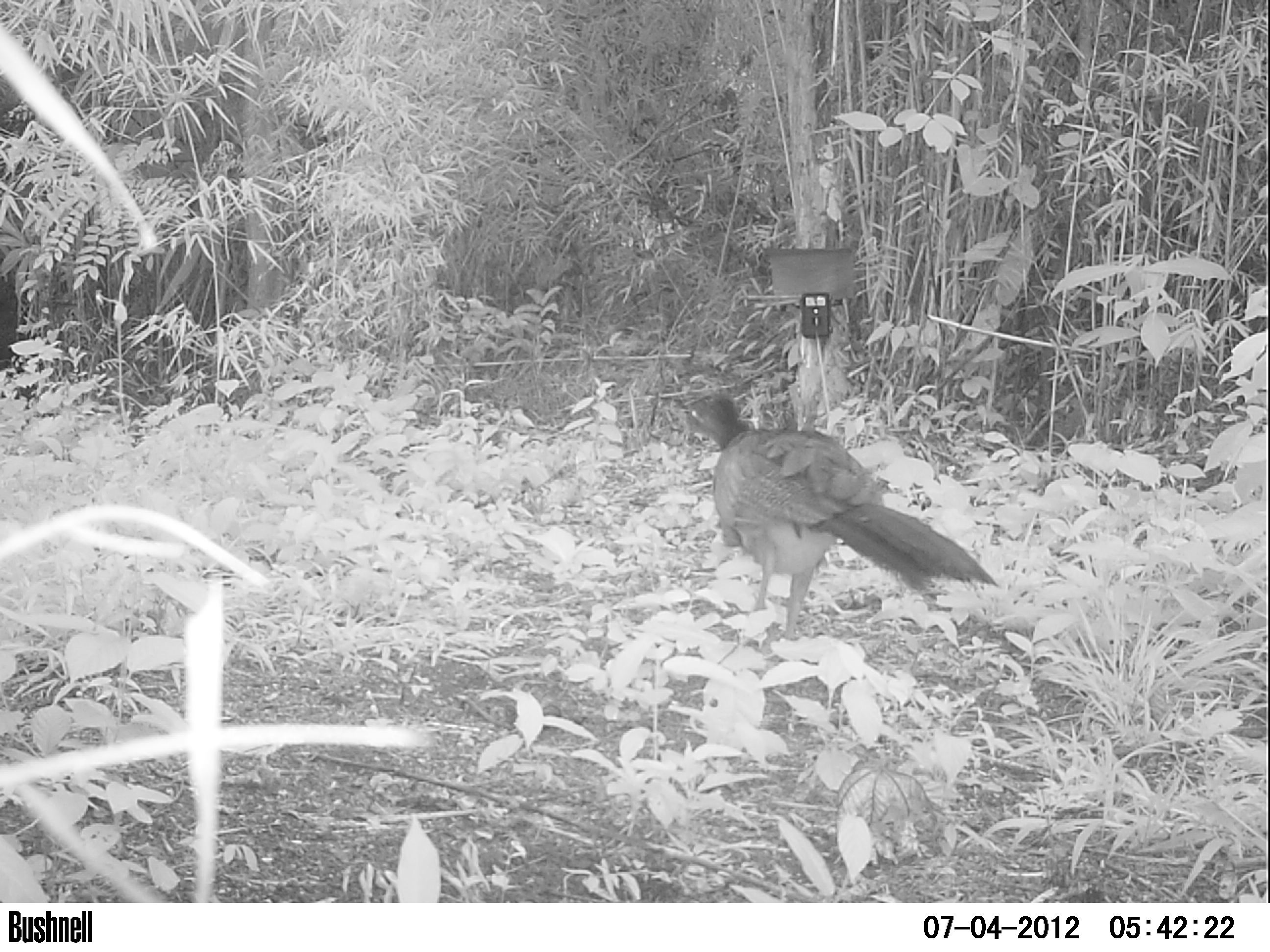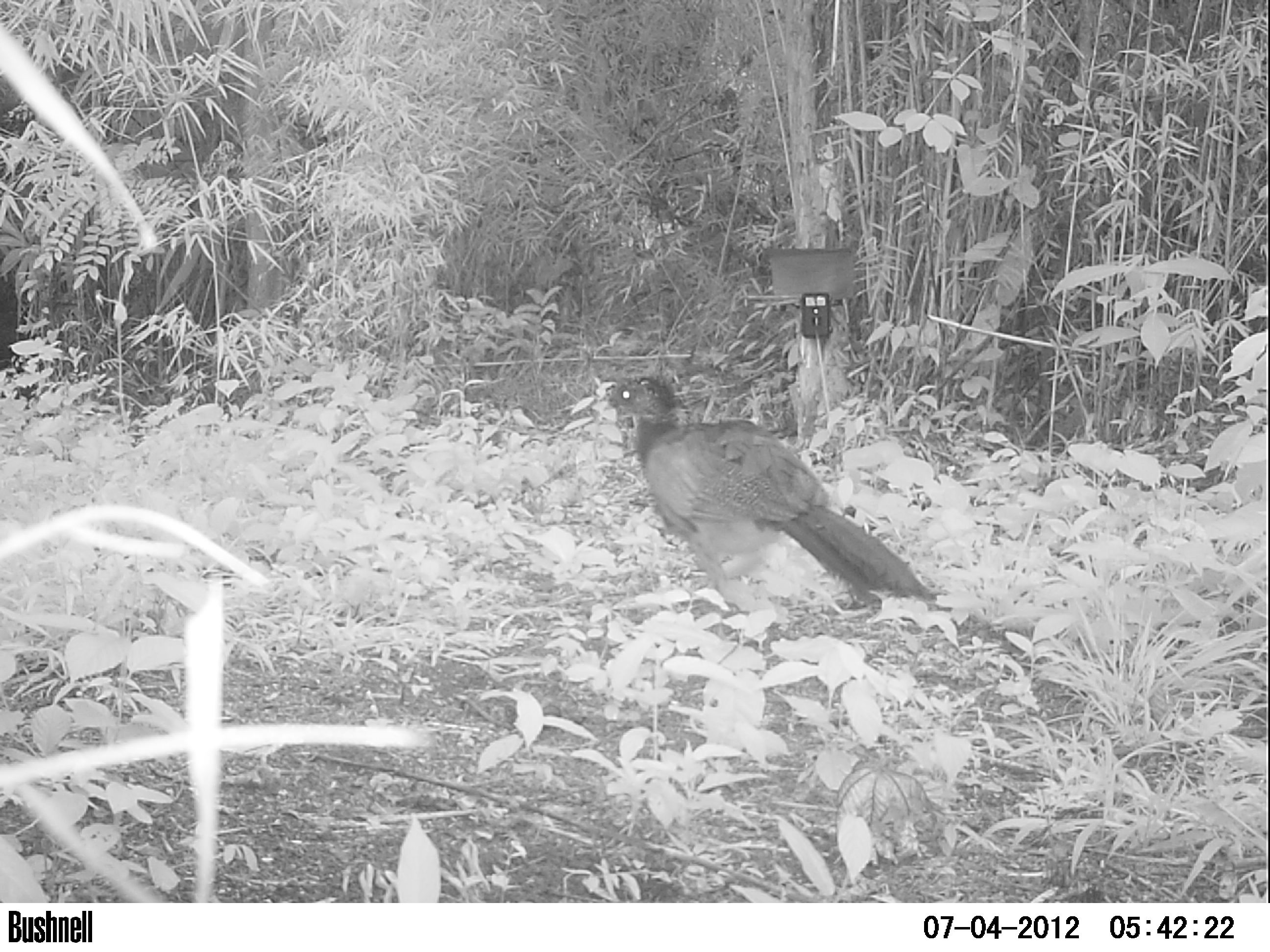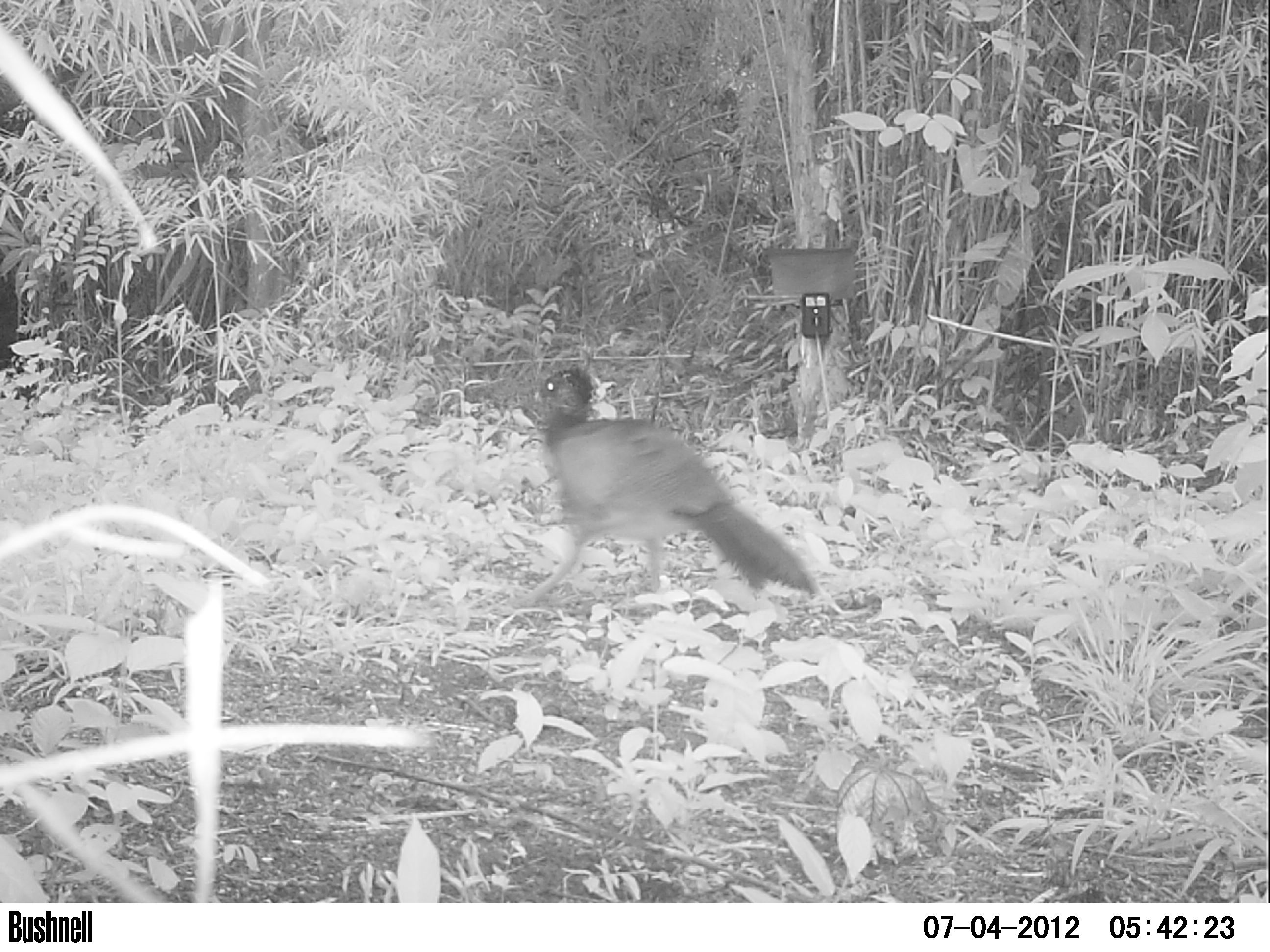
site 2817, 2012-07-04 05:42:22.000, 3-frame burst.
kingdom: Animalia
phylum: Chordata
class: Aves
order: Galliformes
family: Cracidae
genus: Crax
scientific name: Crax rubra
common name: great curassow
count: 1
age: adult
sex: female